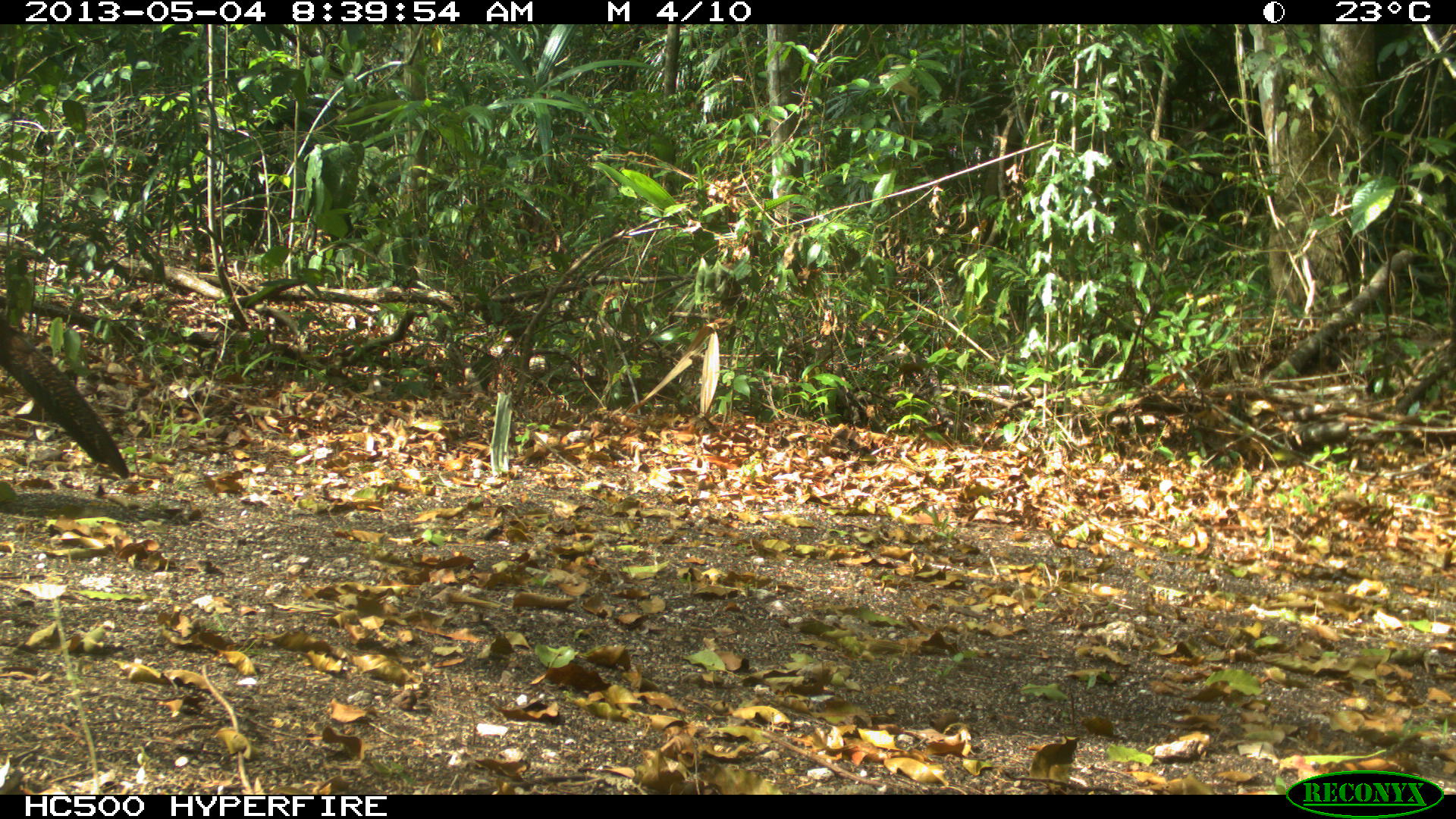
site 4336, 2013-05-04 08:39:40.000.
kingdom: Animalia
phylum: Chordata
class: Aves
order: Galliformes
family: Cracidae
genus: Crax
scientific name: Crax rubra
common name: great curassow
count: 2